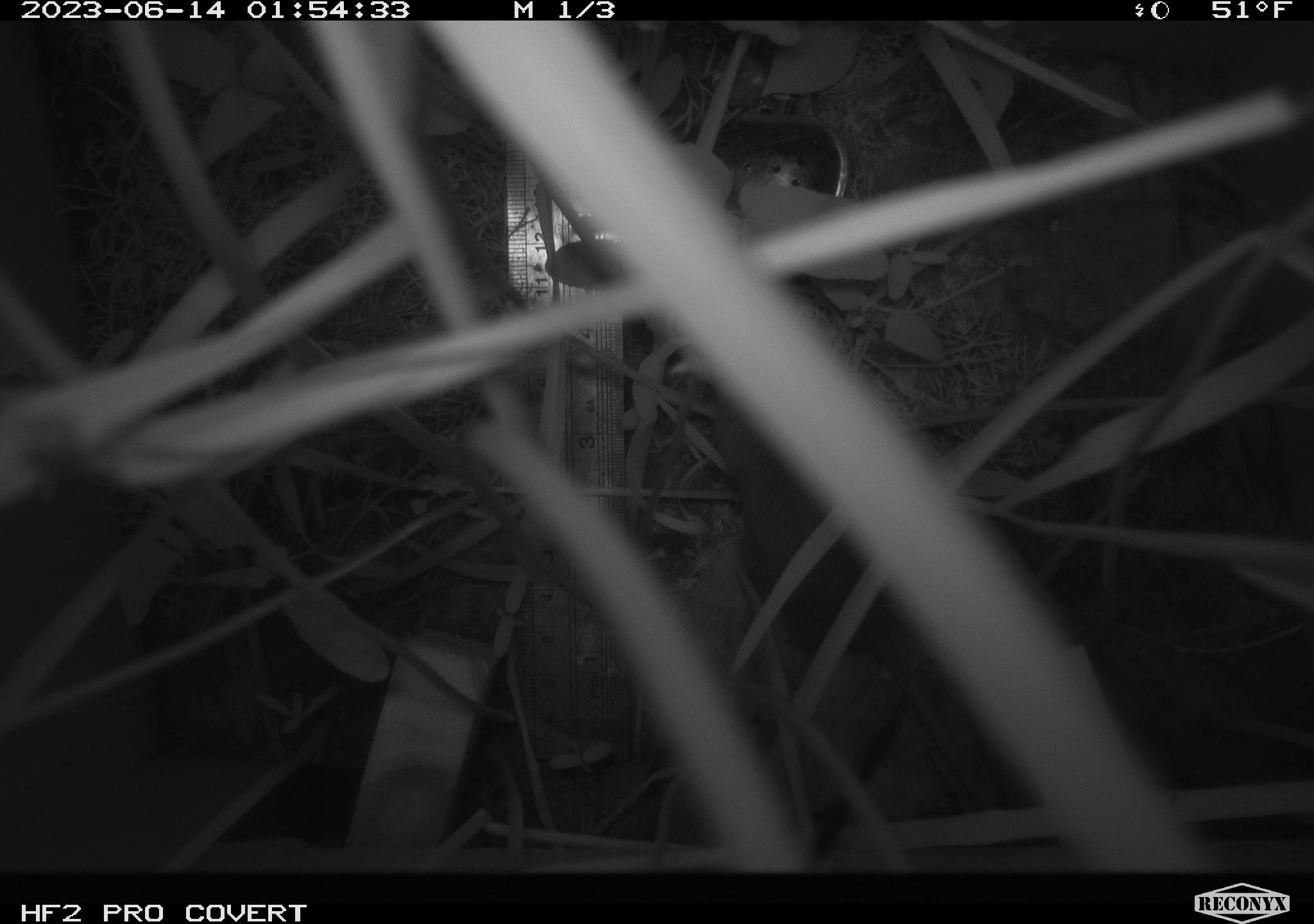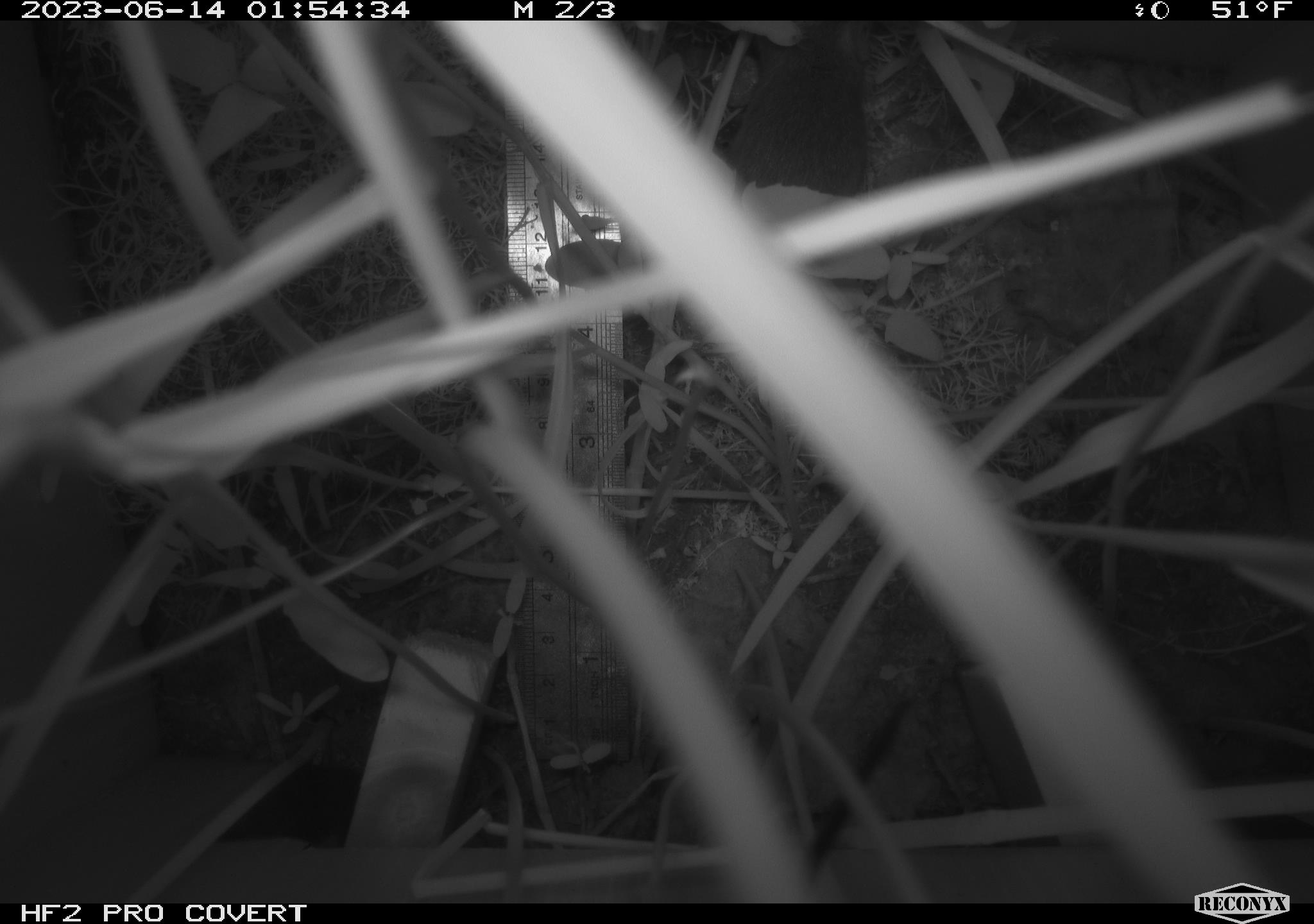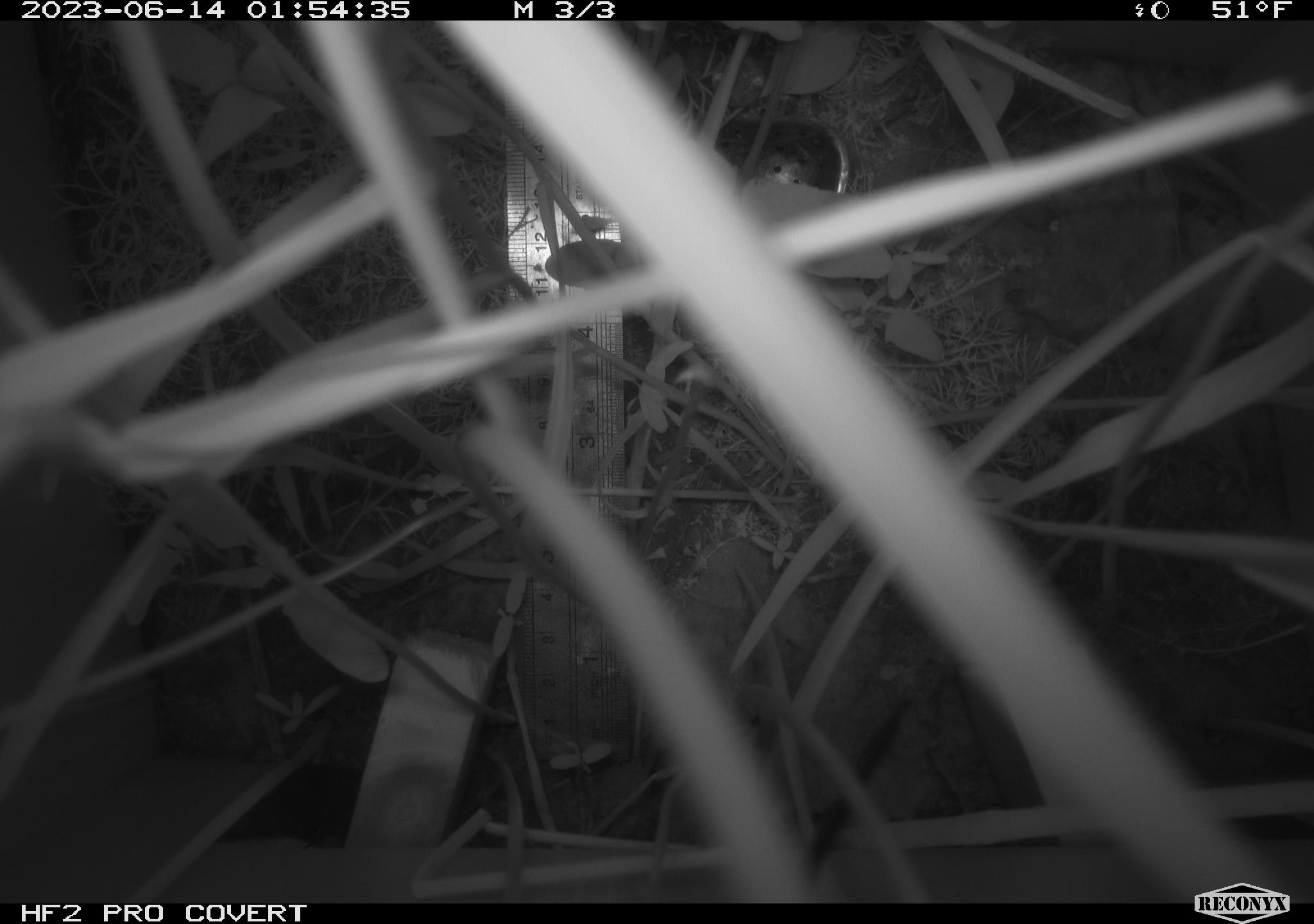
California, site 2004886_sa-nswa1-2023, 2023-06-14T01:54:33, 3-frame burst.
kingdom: Animalia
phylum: Chordata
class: Mammalia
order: Rodentia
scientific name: Rodentia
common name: mouse species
Mouse species (Rodentia).